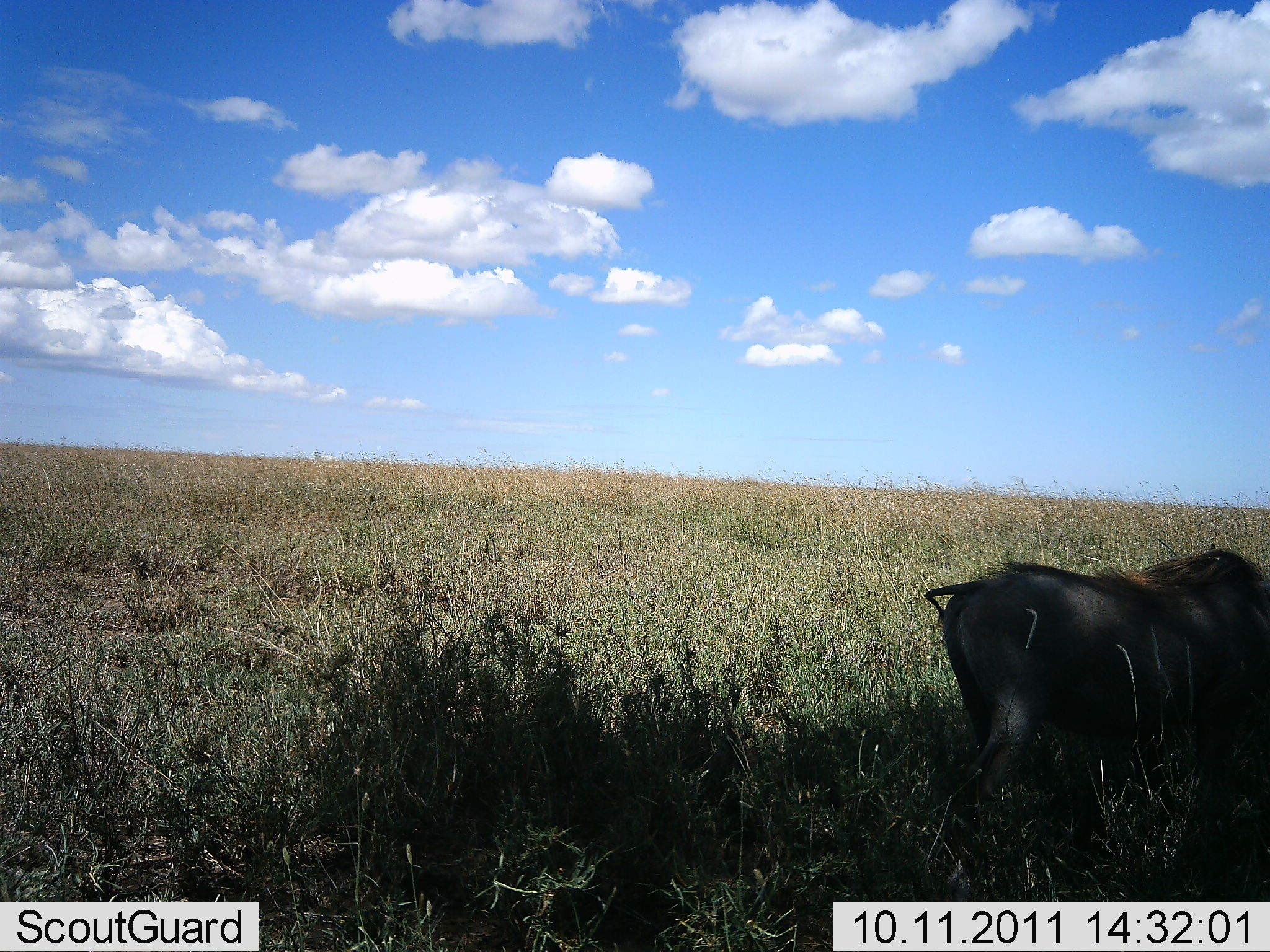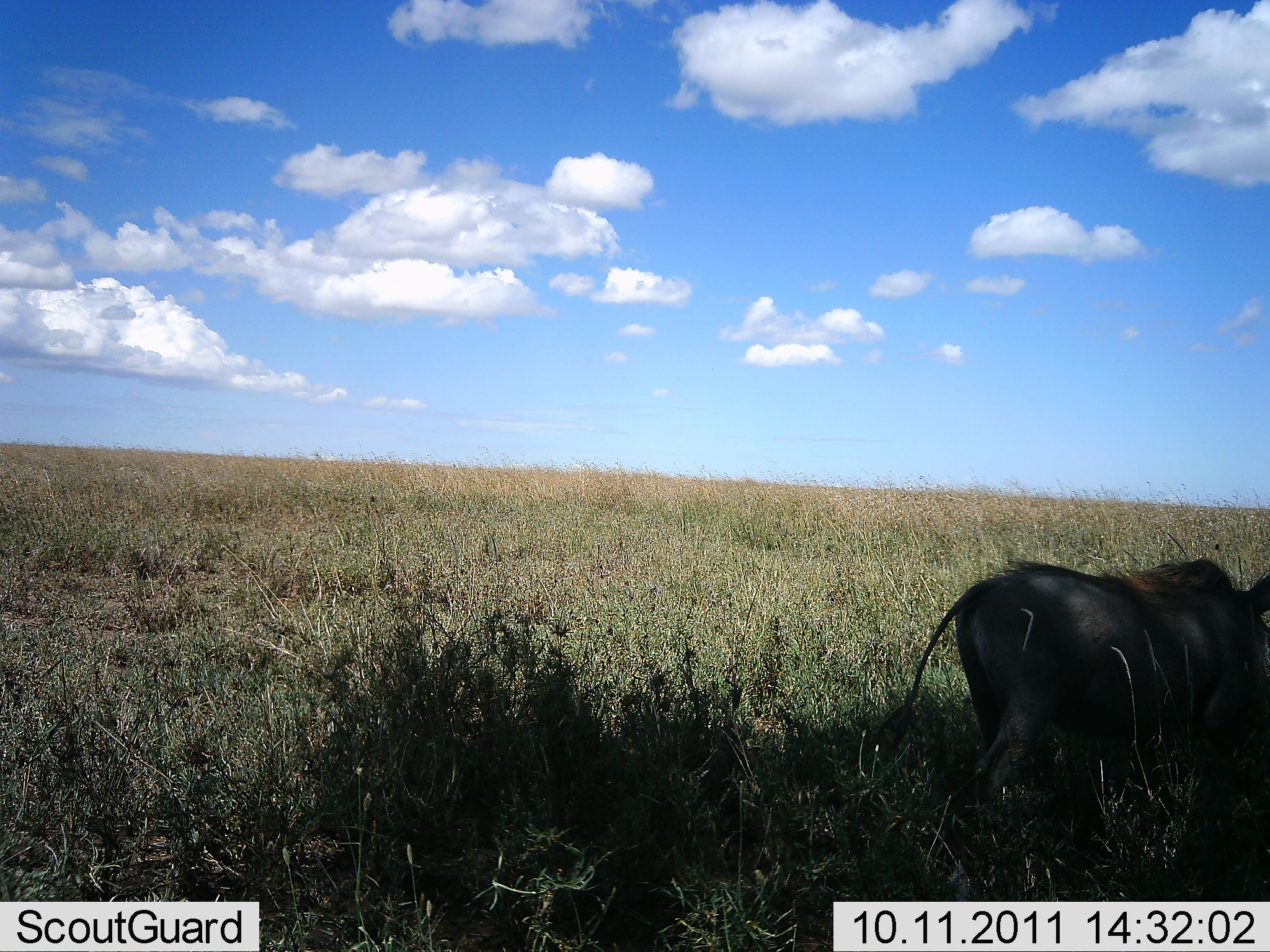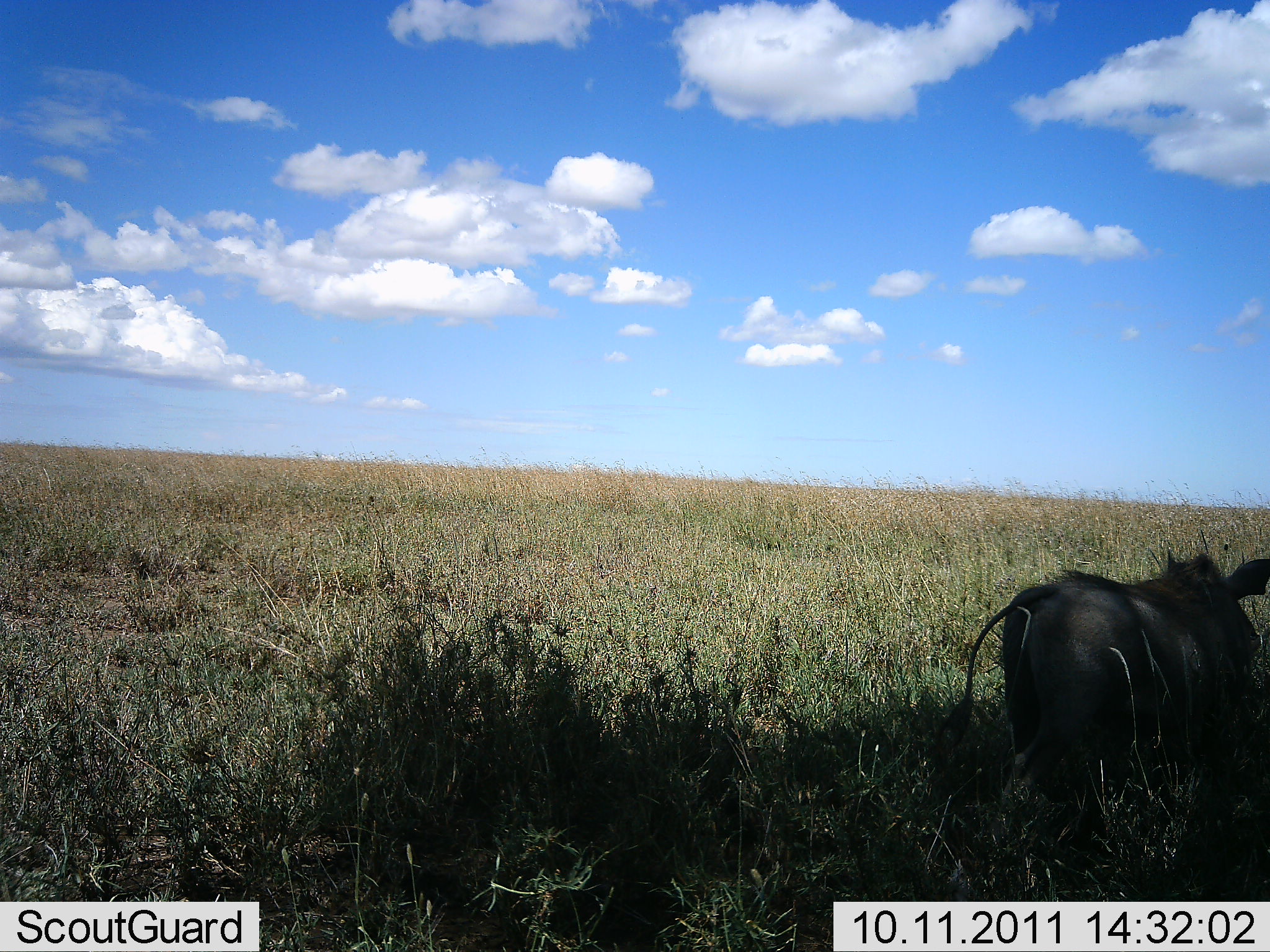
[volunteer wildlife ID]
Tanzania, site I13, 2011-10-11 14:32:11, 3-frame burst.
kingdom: Animalia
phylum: Chordata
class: Mammalia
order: Artiodactyla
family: Suidae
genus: Phacochoerus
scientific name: Phacochoerus africanus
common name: warthog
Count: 1.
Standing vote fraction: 55%.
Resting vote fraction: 0%.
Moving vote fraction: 36%.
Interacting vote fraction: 0%.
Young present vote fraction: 0%.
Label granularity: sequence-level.